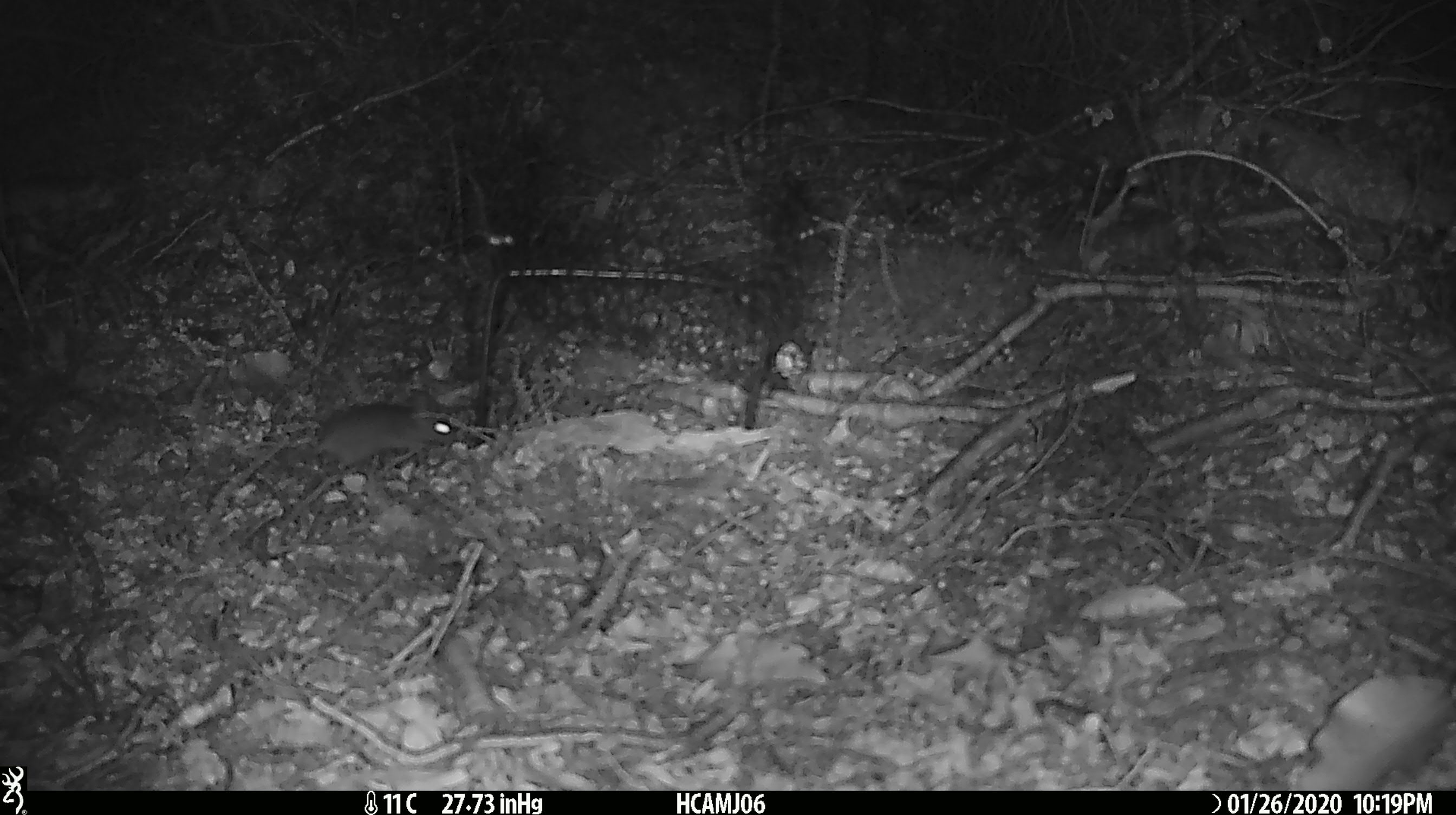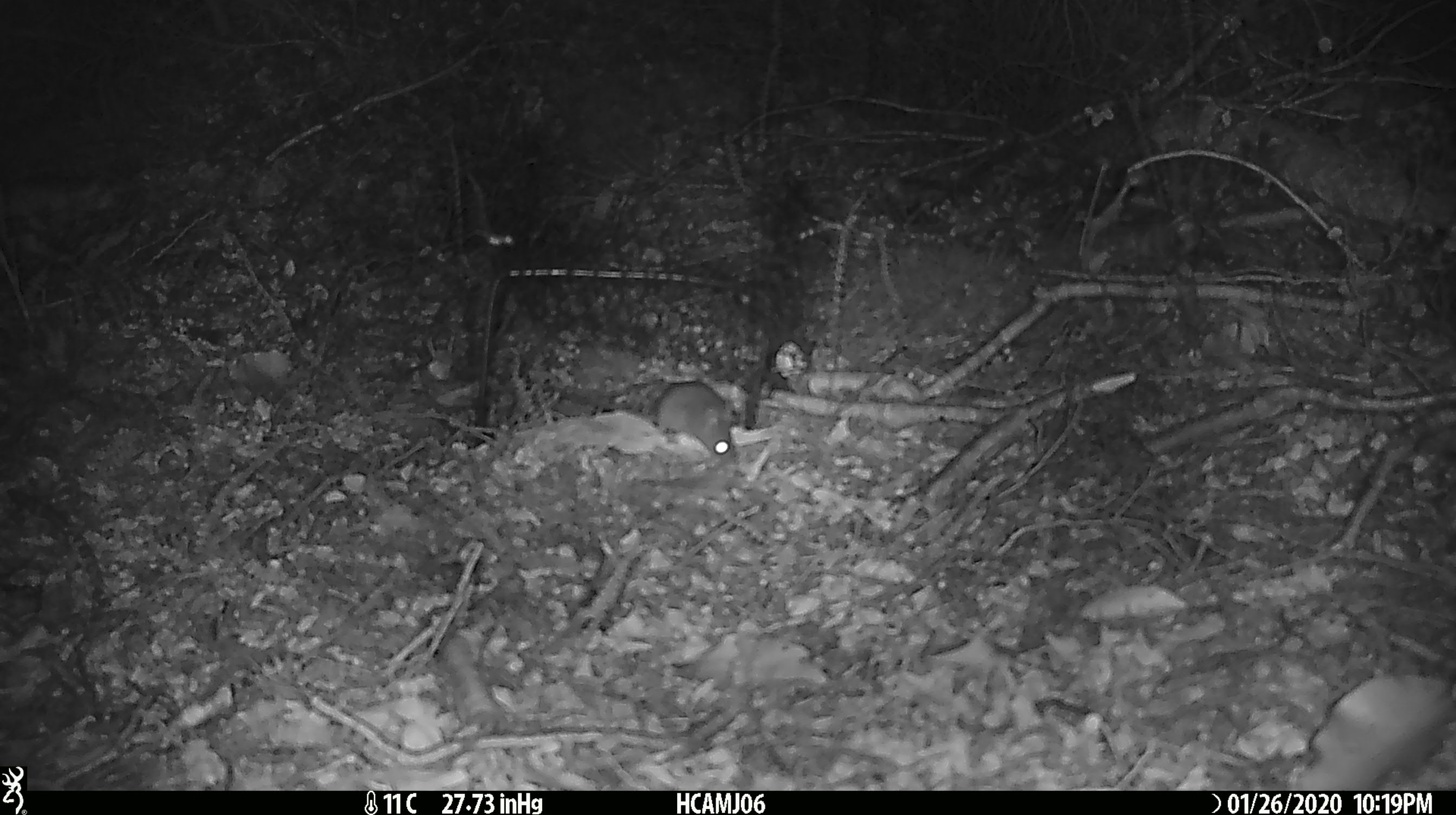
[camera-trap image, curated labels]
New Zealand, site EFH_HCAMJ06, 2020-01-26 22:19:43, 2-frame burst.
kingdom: Animalia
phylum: Chordata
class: Mammalia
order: Rodentia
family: Muridae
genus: Mus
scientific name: Mus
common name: mouse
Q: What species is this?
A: Mouse (Mus).